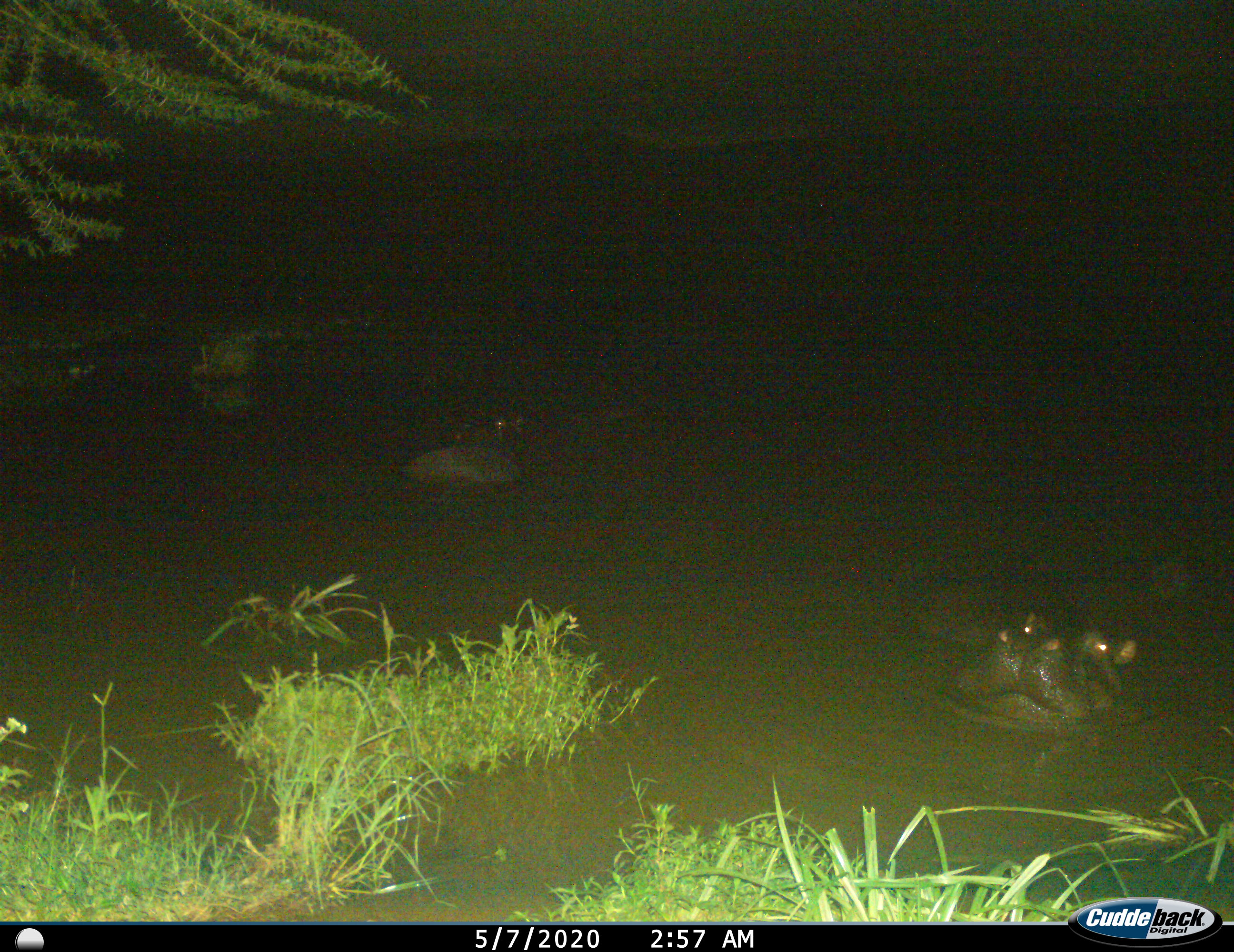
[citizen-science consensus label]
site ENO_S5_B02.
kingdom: Animalia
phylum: Chordata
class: Mammalia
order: Artiodactyla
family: Hippopotamidae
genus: Hippopotamus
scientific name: Hippopotamus amphibius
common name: hippopotamus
Hippopotamus (Hippopotamus amphibius), count 2. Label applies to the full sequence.